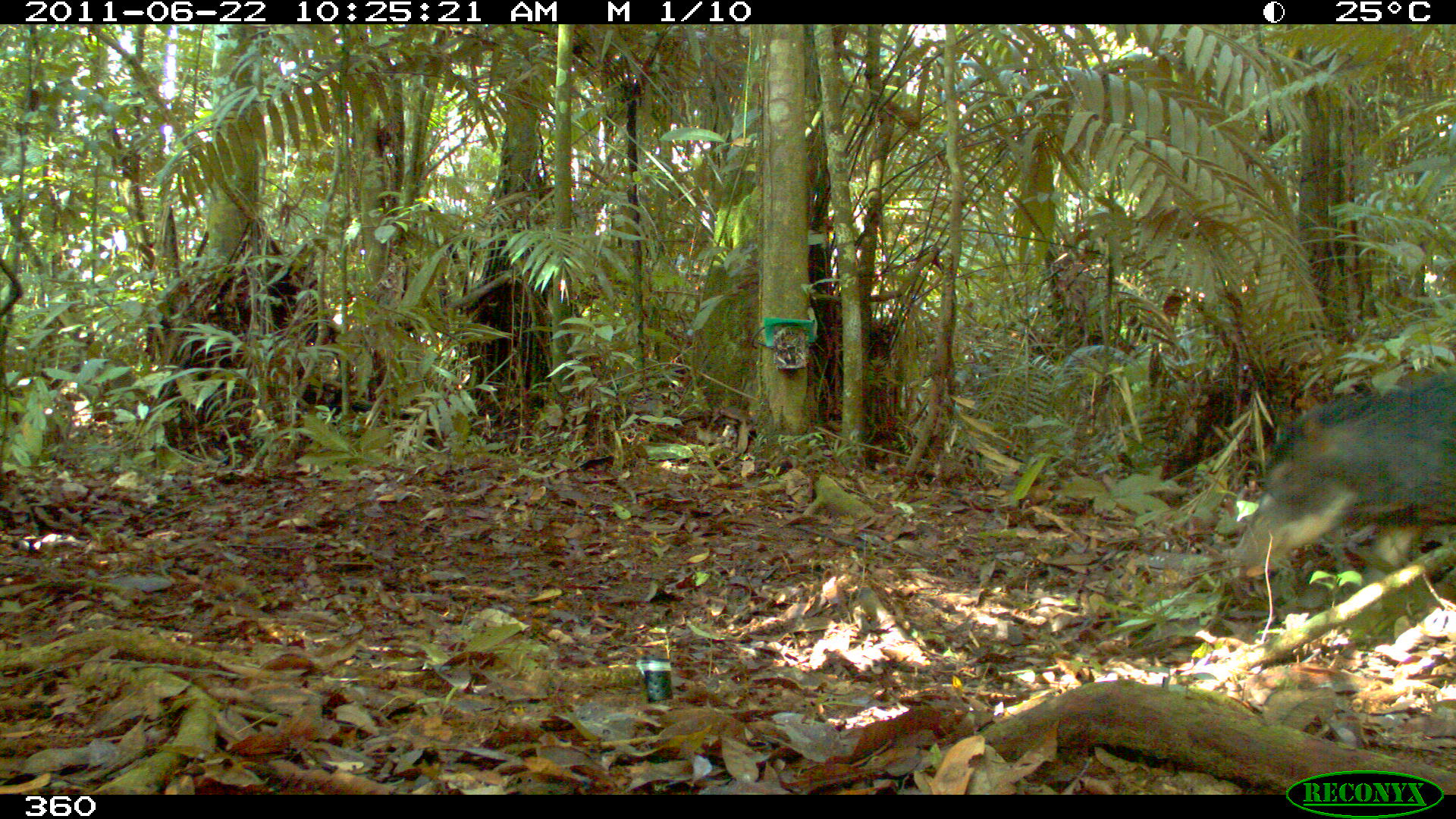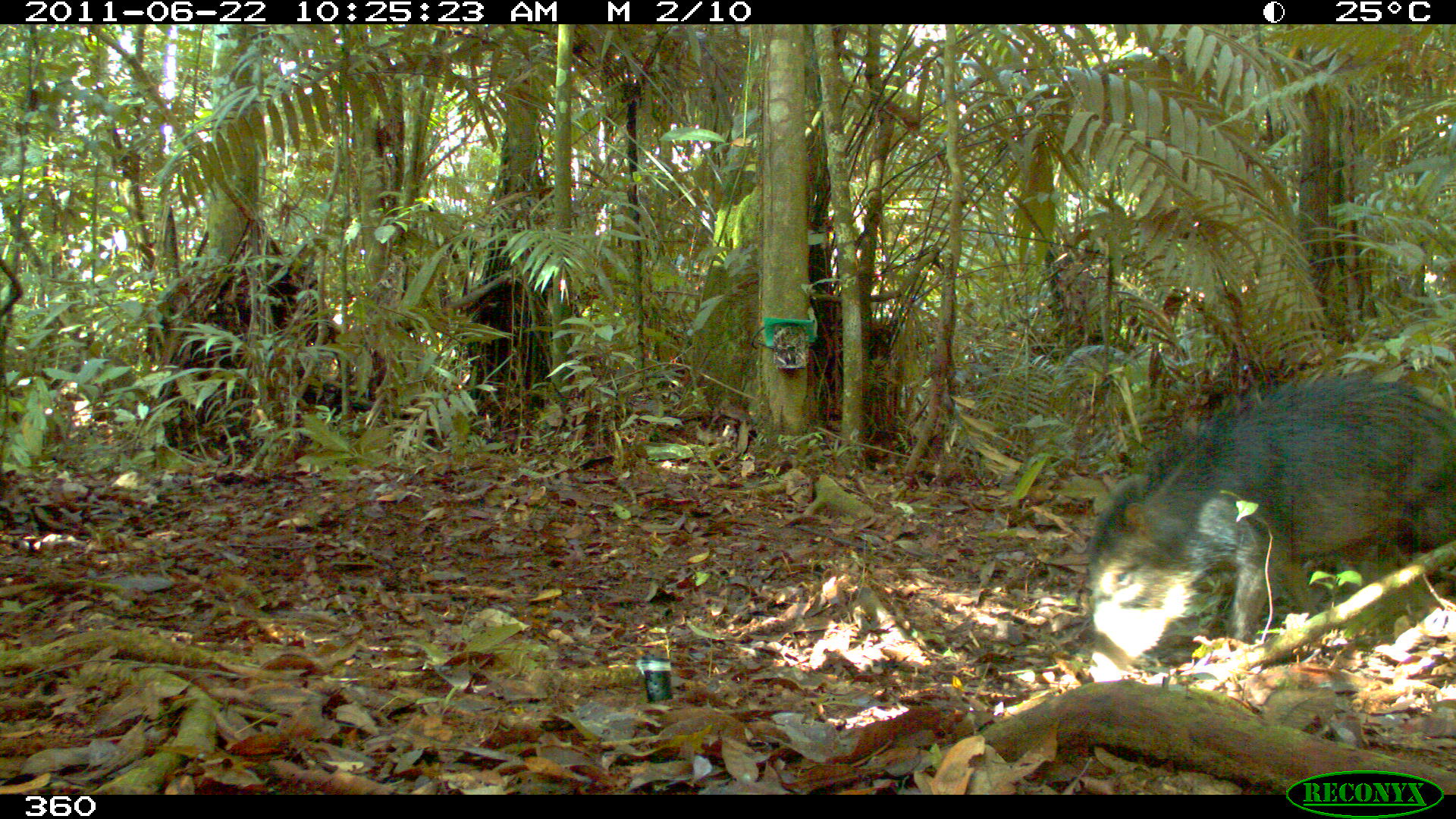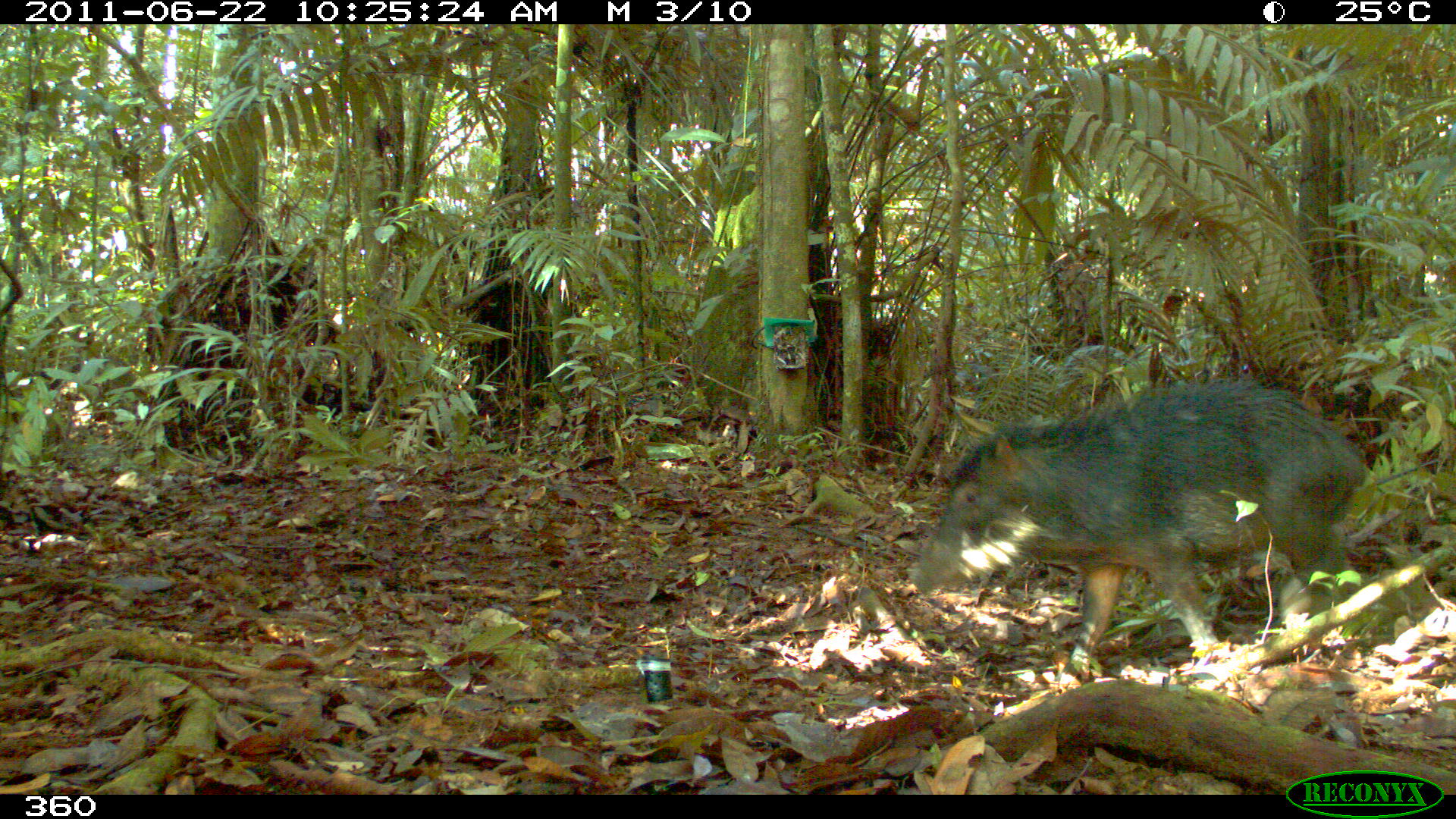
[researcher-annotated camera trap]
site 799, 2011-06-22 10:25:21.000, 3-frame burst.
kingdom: Animalia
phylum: Chordata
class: Mammalia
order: Artiodactyla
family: Tayassuidae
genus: Tayassu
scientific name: Tayassu pecari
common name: white-lipped peccary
Tayassu pecari (white-lipped peccary).